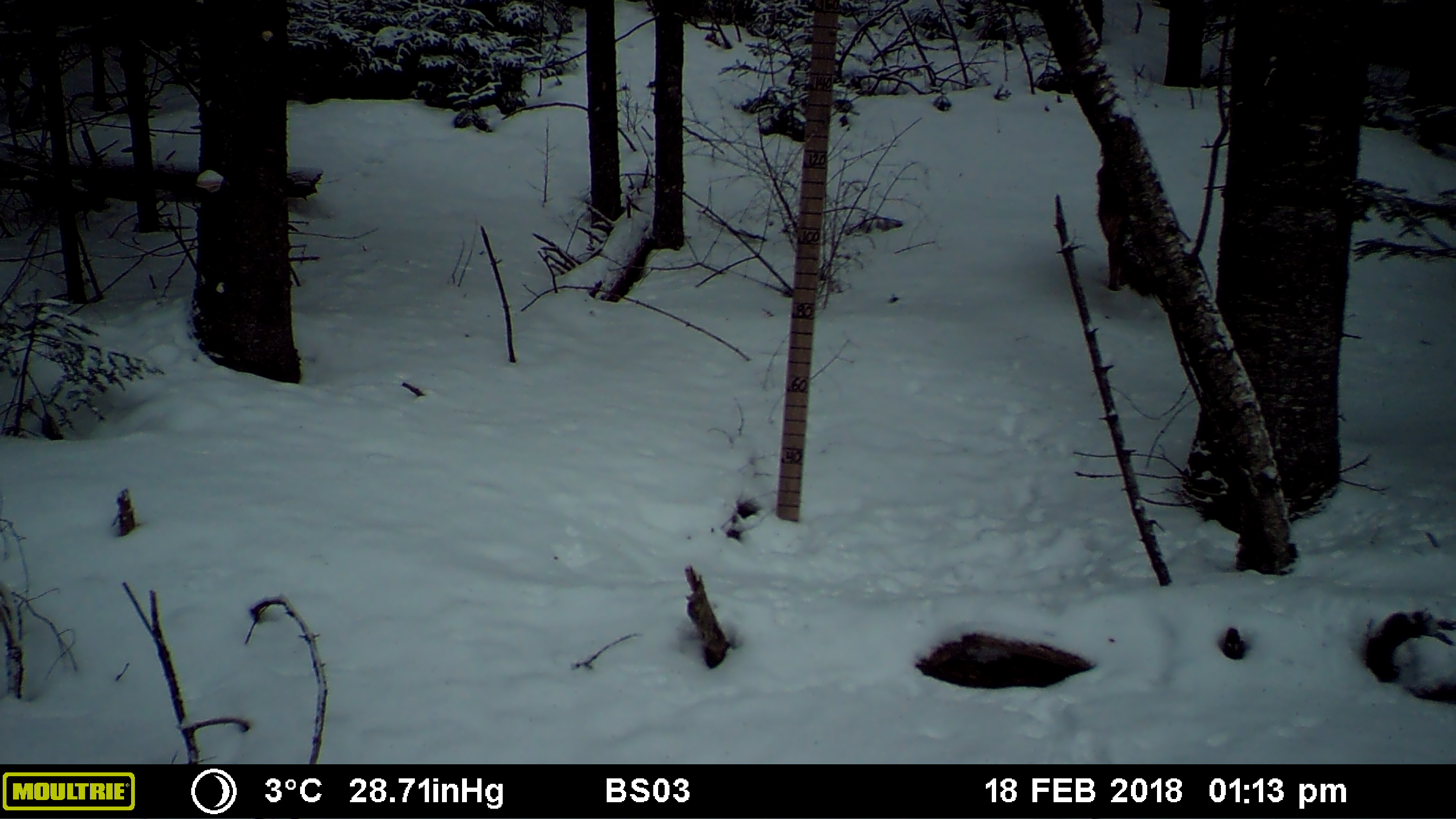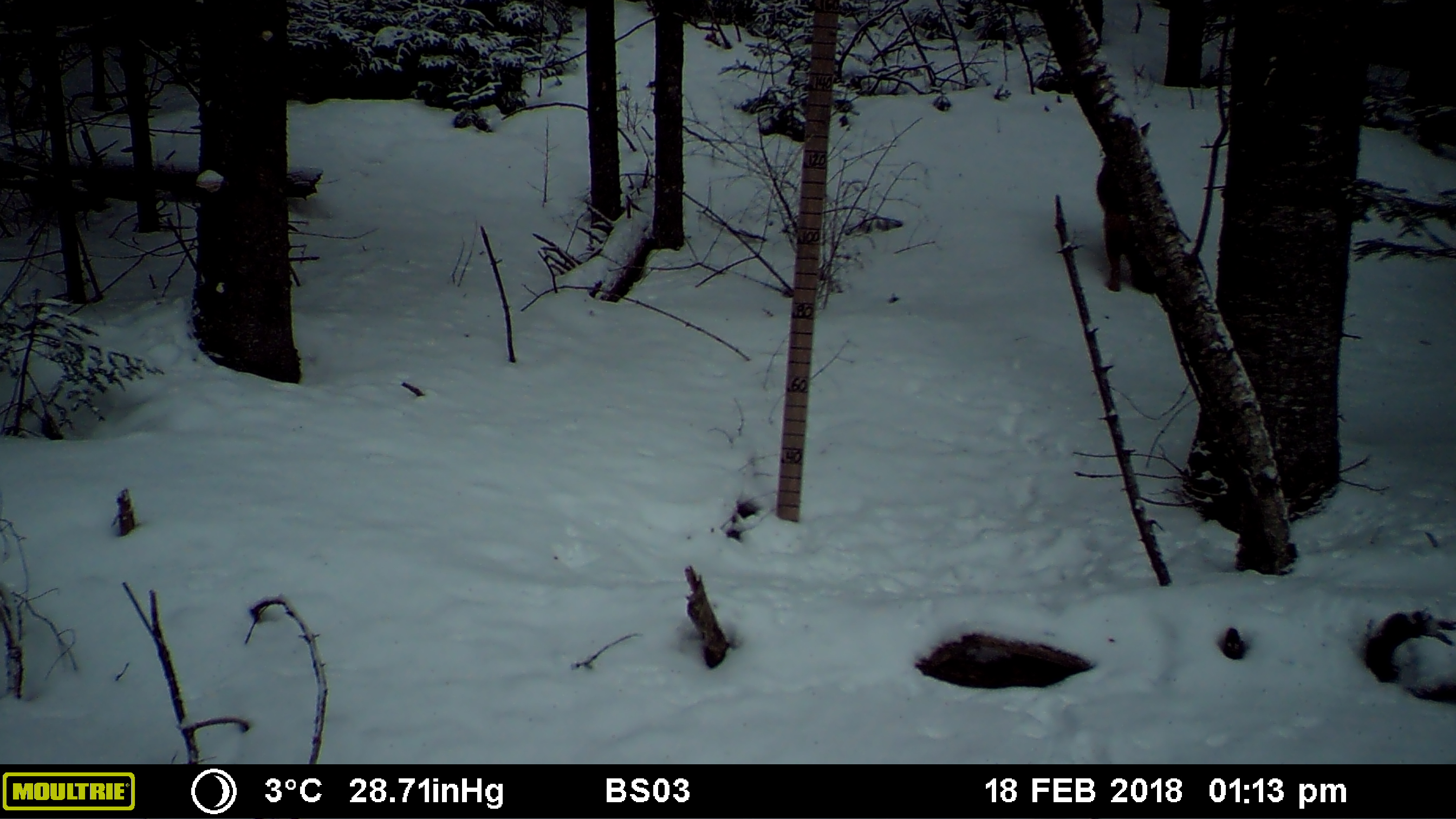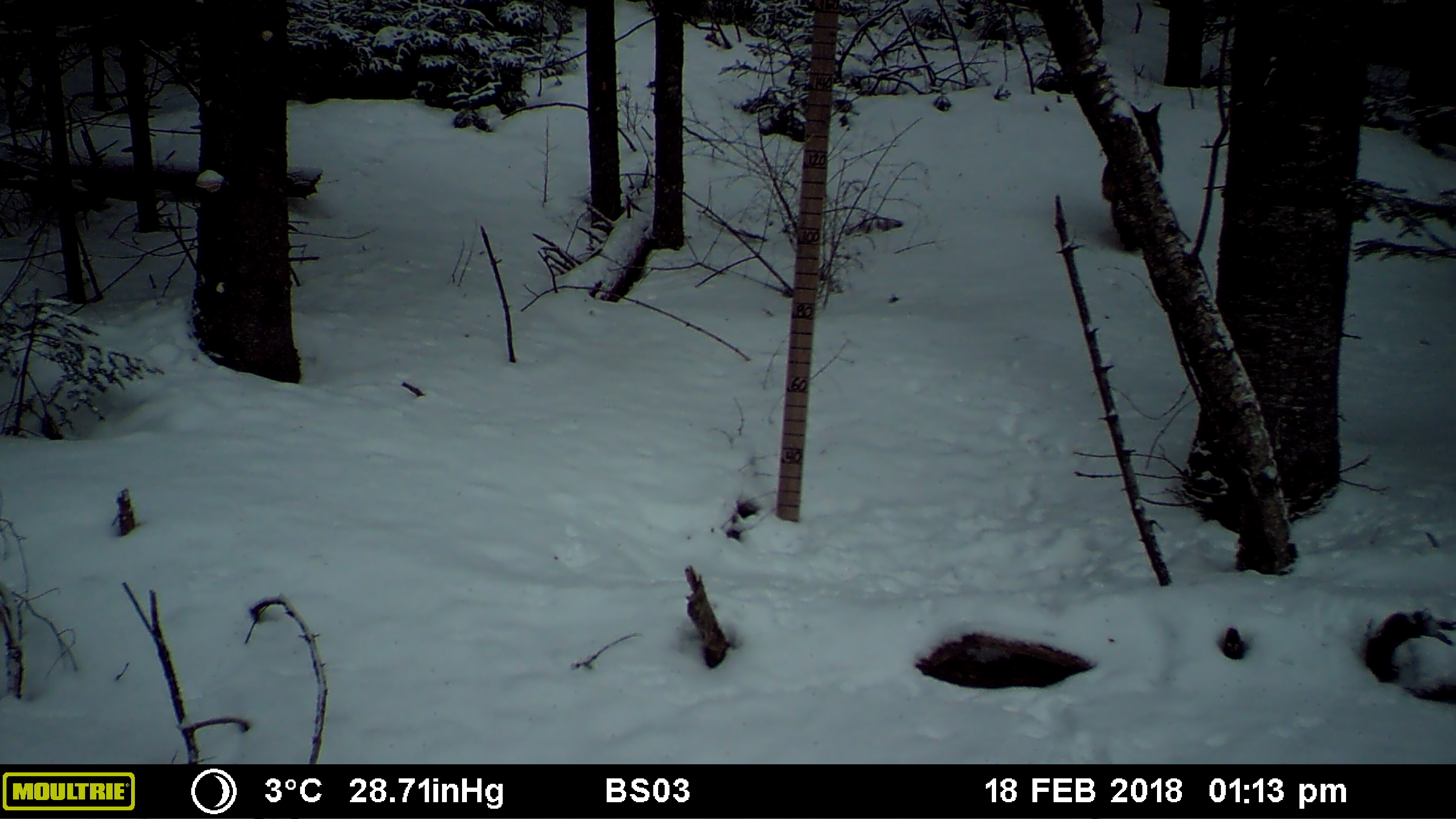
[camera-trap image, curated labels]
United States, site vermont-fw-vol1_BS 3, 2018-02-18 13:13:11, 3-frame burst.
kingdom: Animalia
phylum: Chordata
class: Mammalia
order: Carnivora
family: Canidae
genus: Canis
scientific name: Canis latrans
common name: coyote